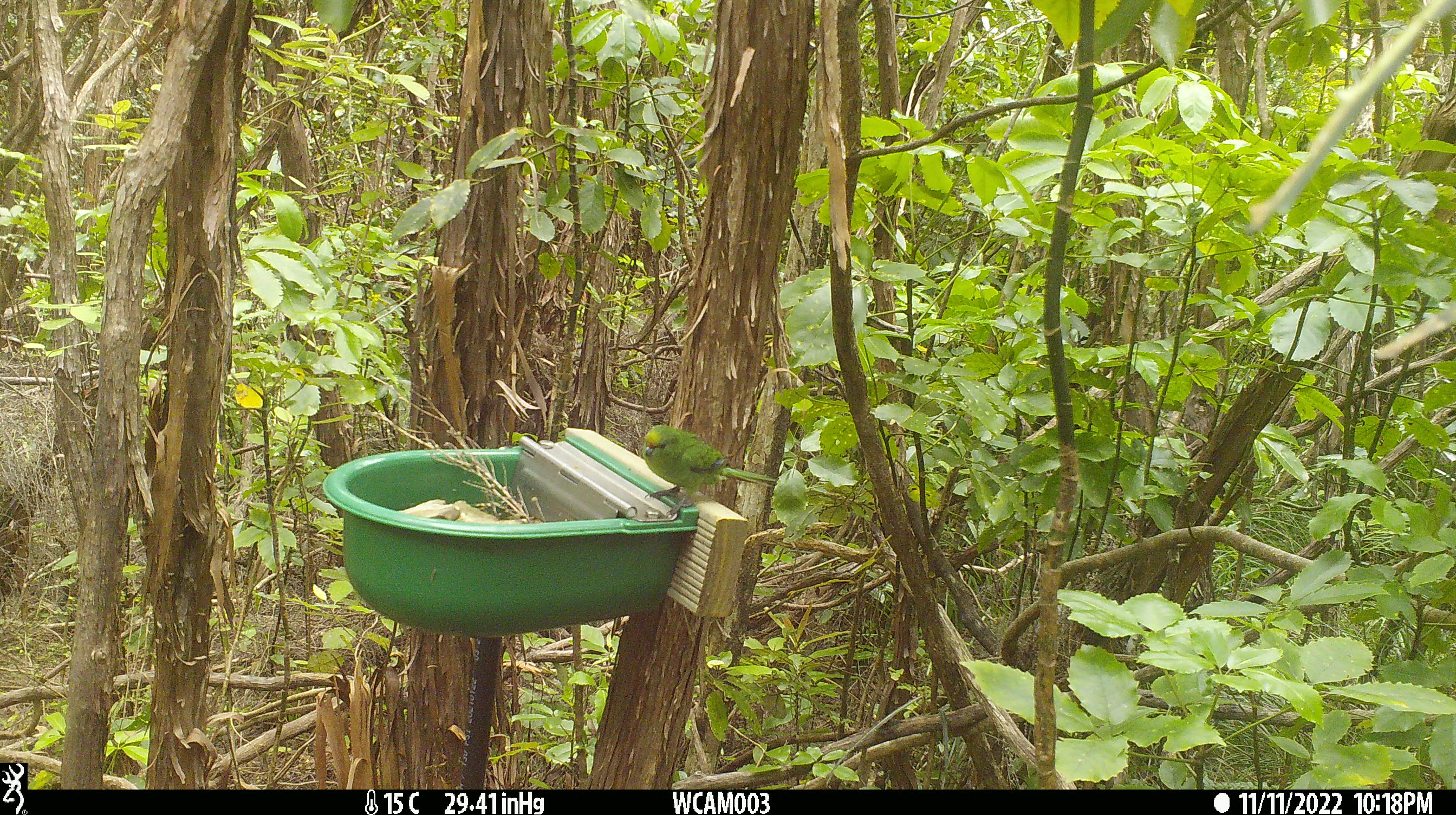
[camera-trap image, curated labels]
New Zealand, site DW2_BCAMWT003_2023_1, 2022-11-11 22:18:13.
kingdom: Animalia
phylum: Chordata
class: Aves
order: Psittaciformes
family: Psittaculidae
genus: Cyanoramphus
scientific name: Cyanoramphus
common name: parakeet